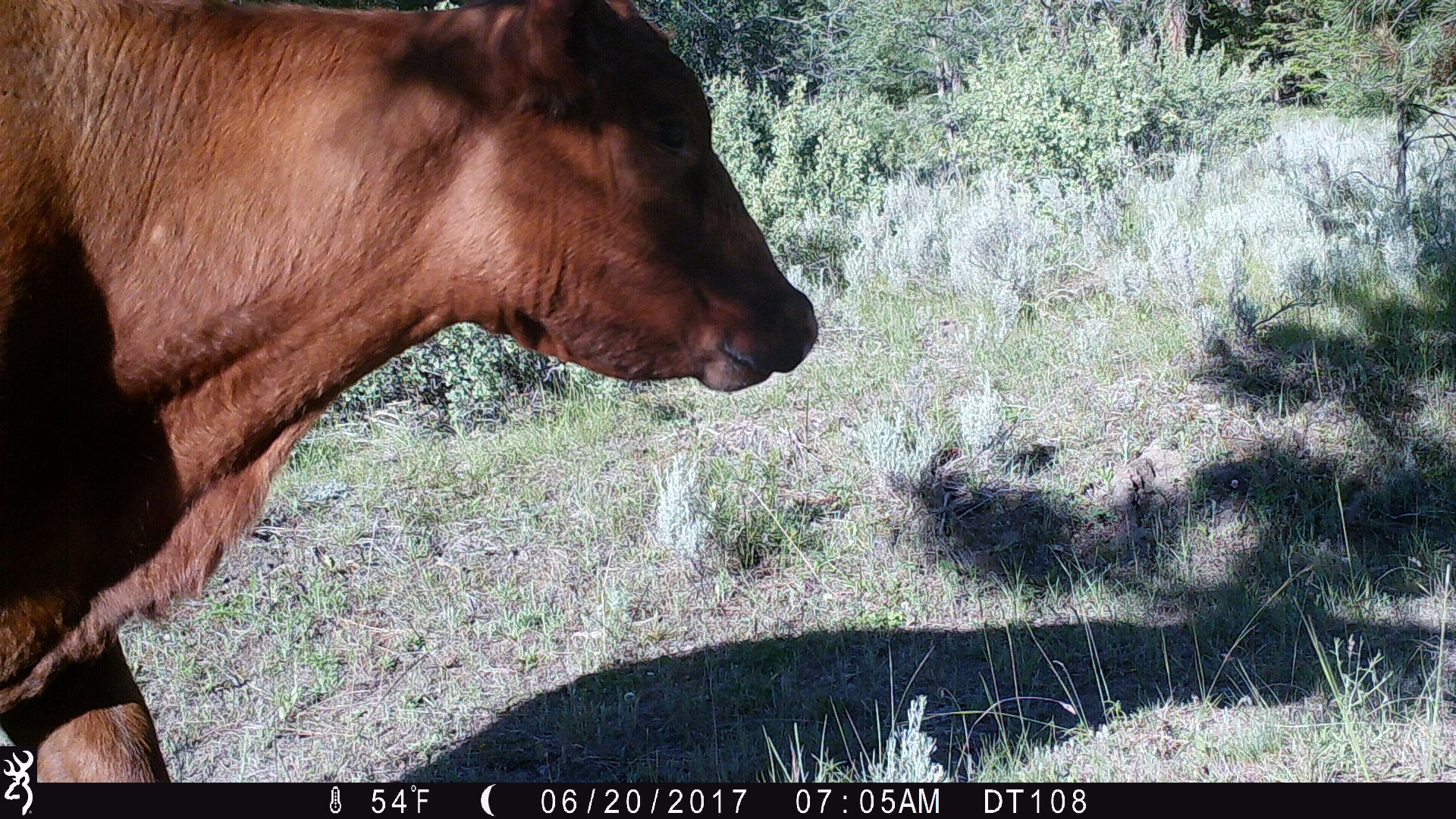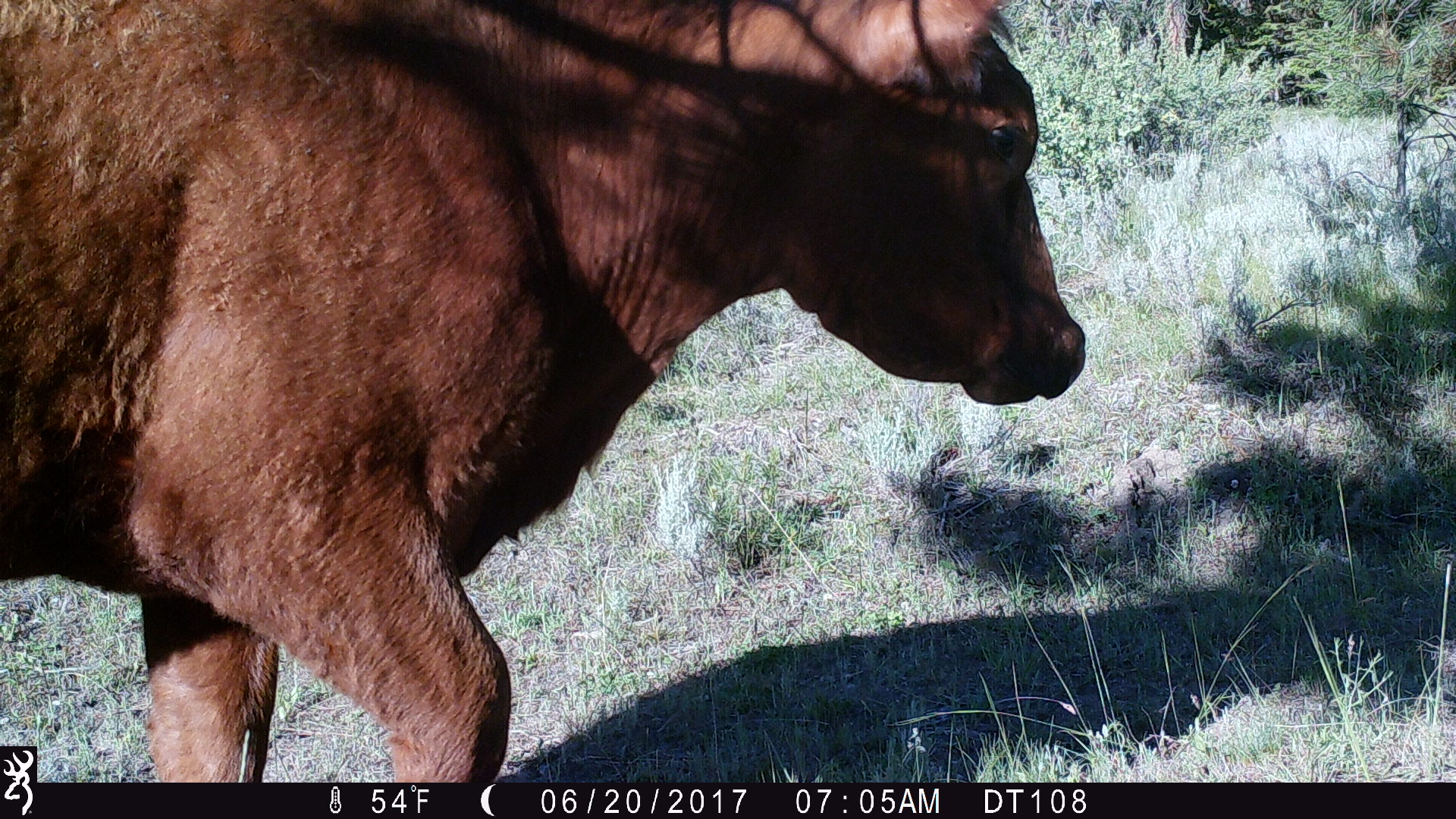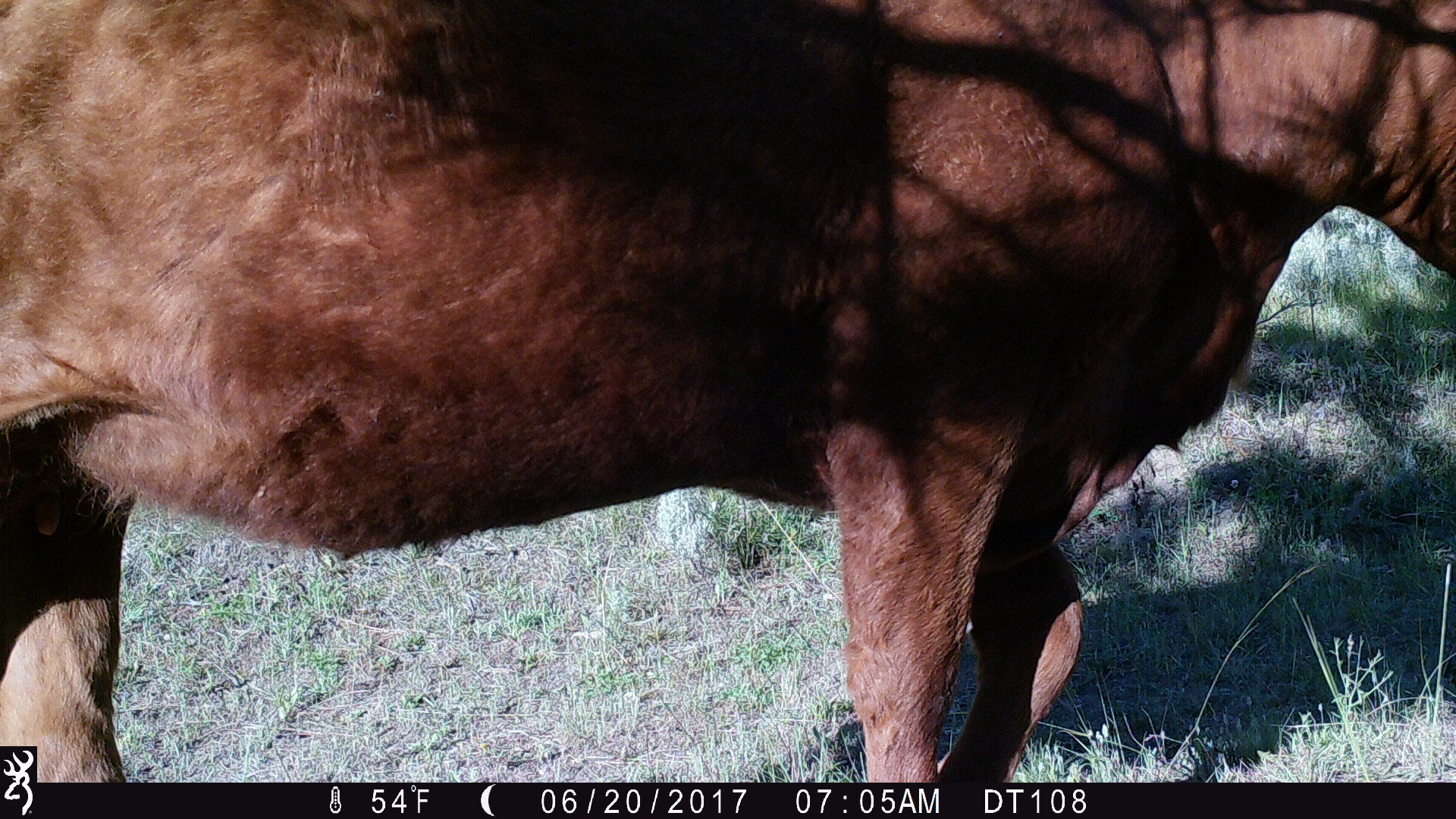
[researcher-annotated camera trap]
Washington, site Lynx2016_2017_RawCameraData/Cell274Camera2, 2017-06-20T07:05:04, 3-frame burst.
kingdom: Animalia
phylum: Chordata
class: Mammalia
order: Artiodactyla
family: Bovidae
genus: Bos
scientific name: Bos taurus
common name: domestic cattle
Domestic cattle (Bos taurus). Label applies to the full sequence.